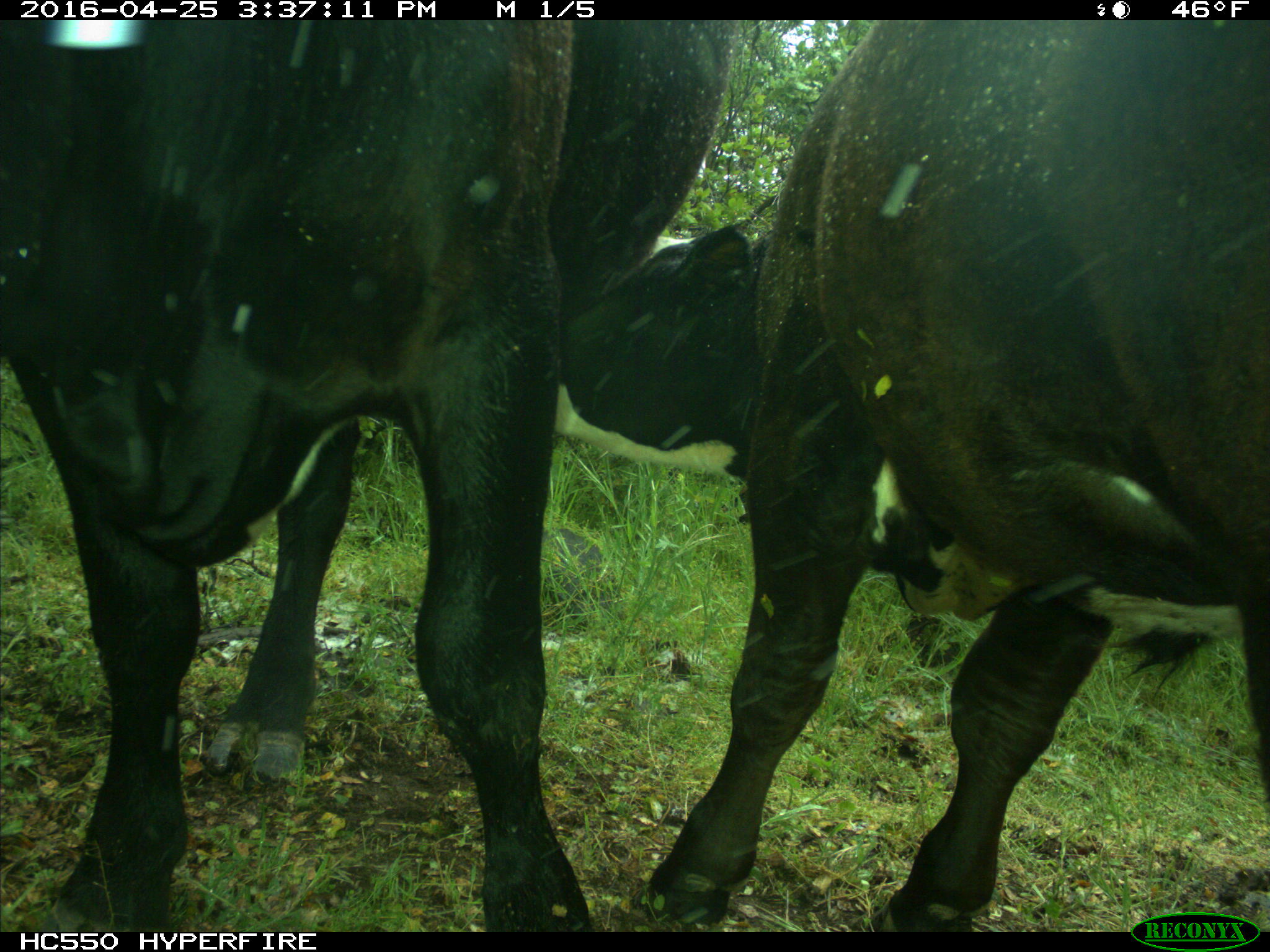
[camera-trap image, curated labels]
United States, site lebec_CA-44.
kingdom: Animalia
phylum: Chordata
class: Mammalia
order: Artiodactyla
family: Bovidae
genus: Bos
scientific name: Bos taurus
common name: domestic cow